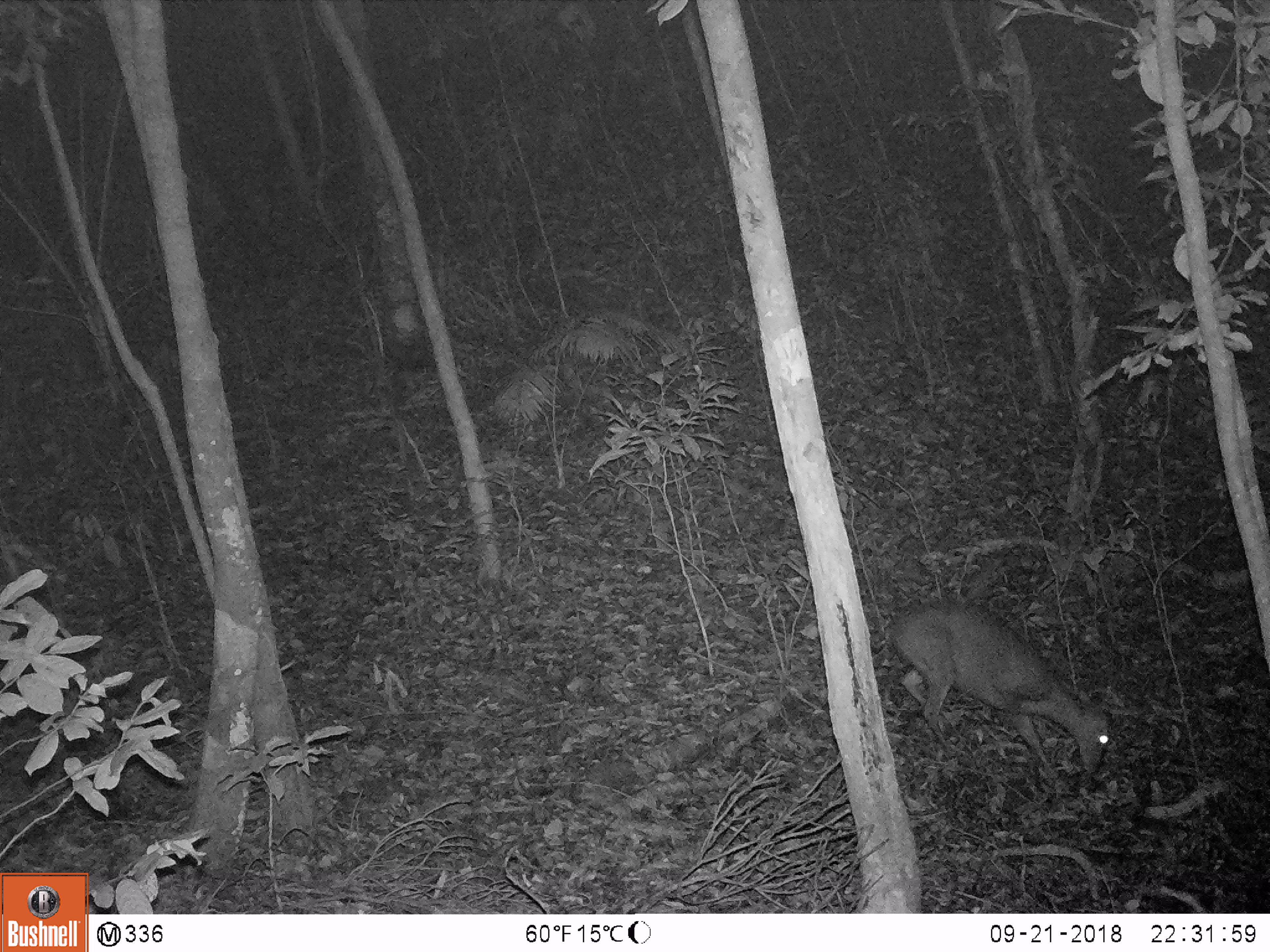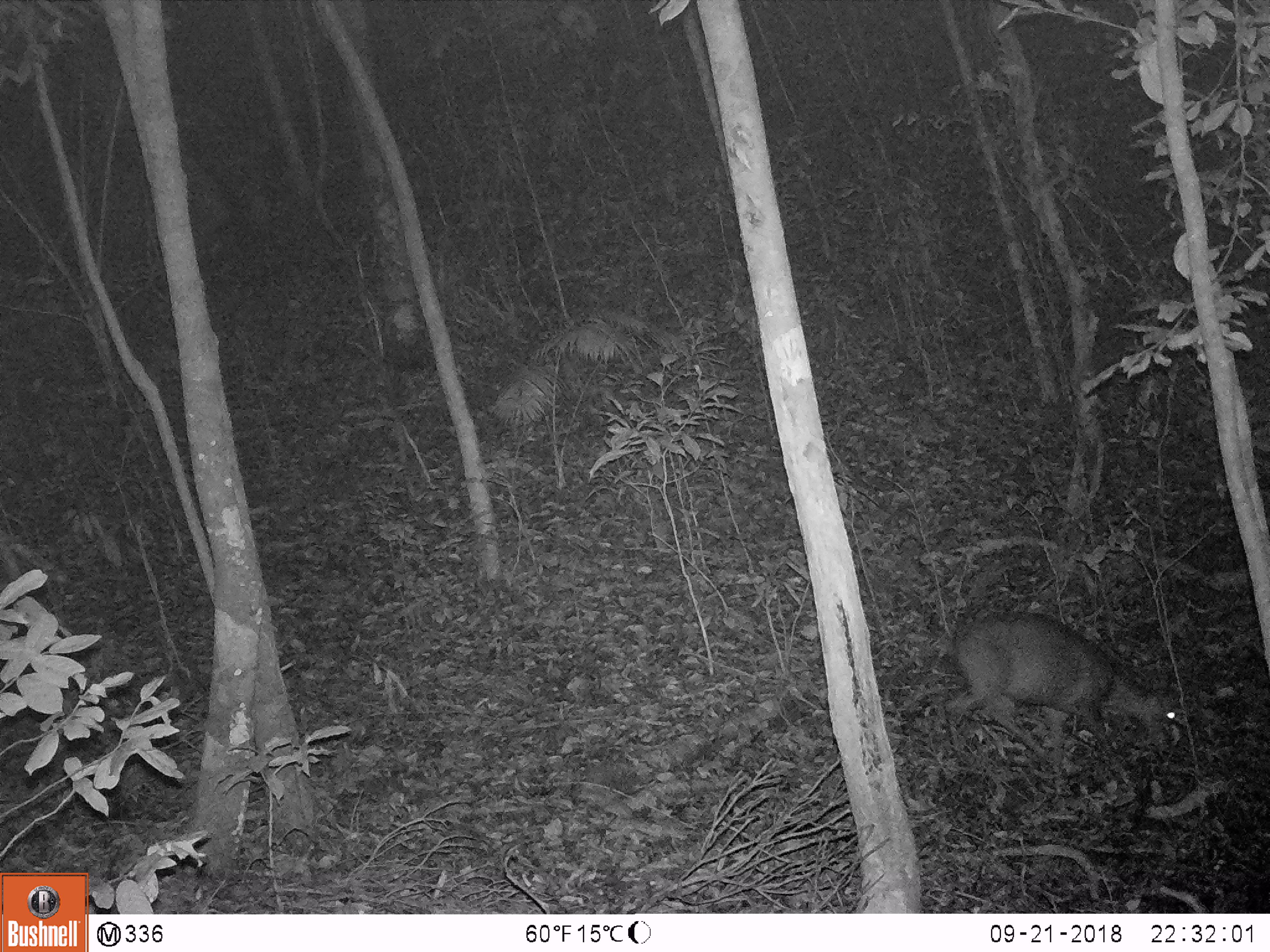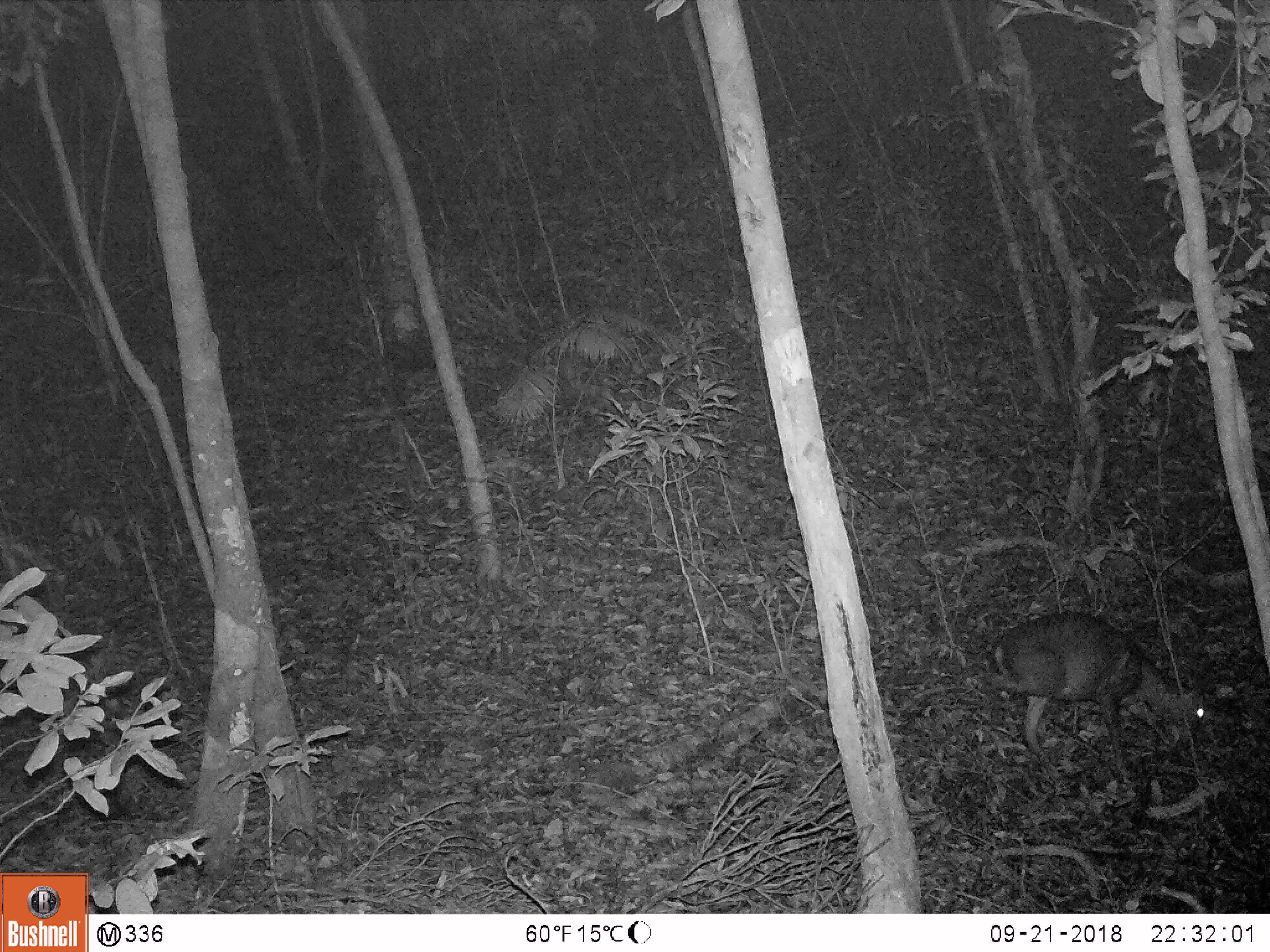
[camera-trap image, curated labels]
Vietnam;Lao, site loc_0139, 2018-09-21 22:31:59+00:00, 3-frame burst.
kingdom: Animalia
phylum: Chordata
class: Mammalia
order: Artiodactyla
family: Cervidae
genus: Muntiacus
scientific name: Muntiacus rooseveltorum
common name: roosevelt's muntjac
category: roosevelts muntjac group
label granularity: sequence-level